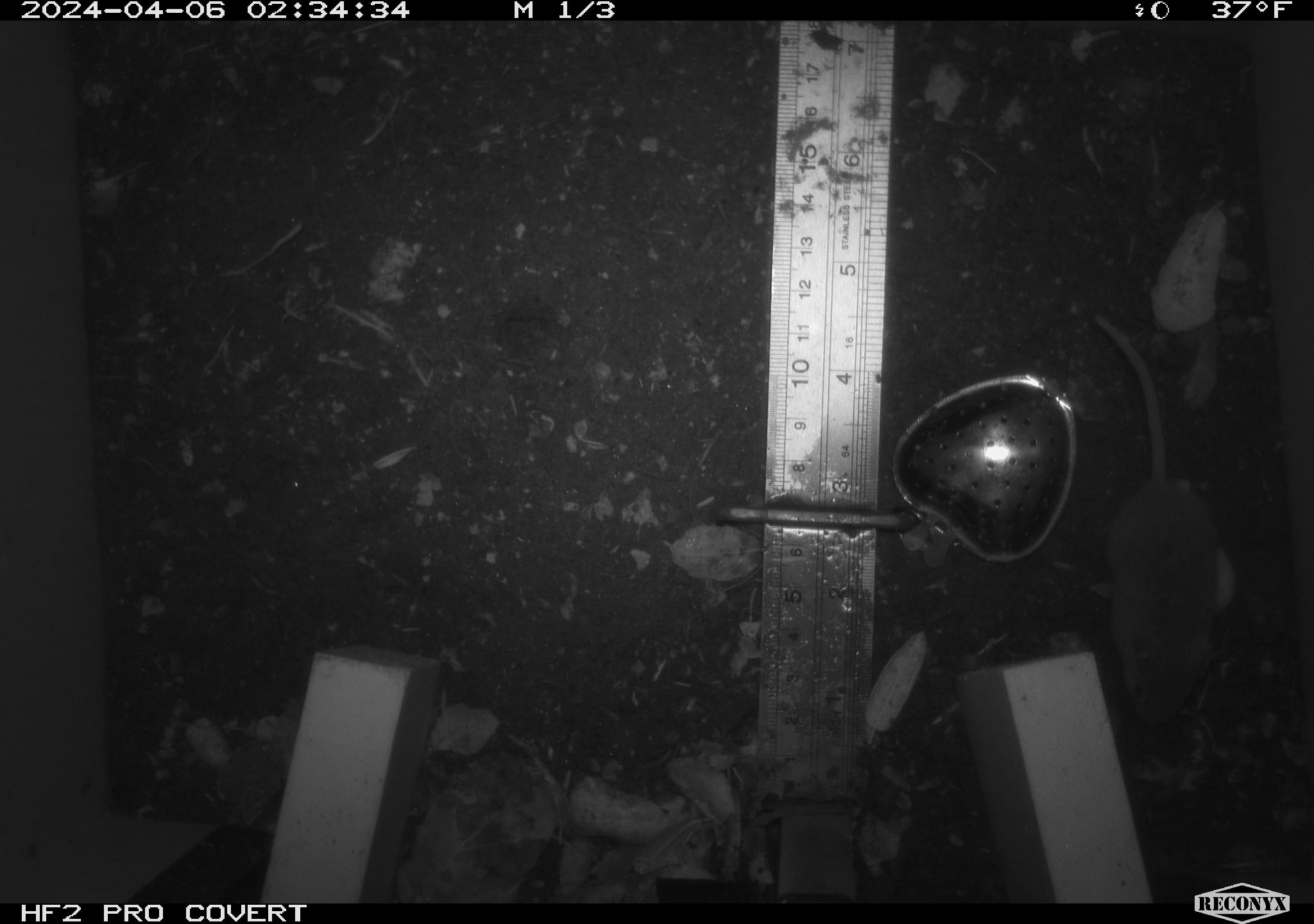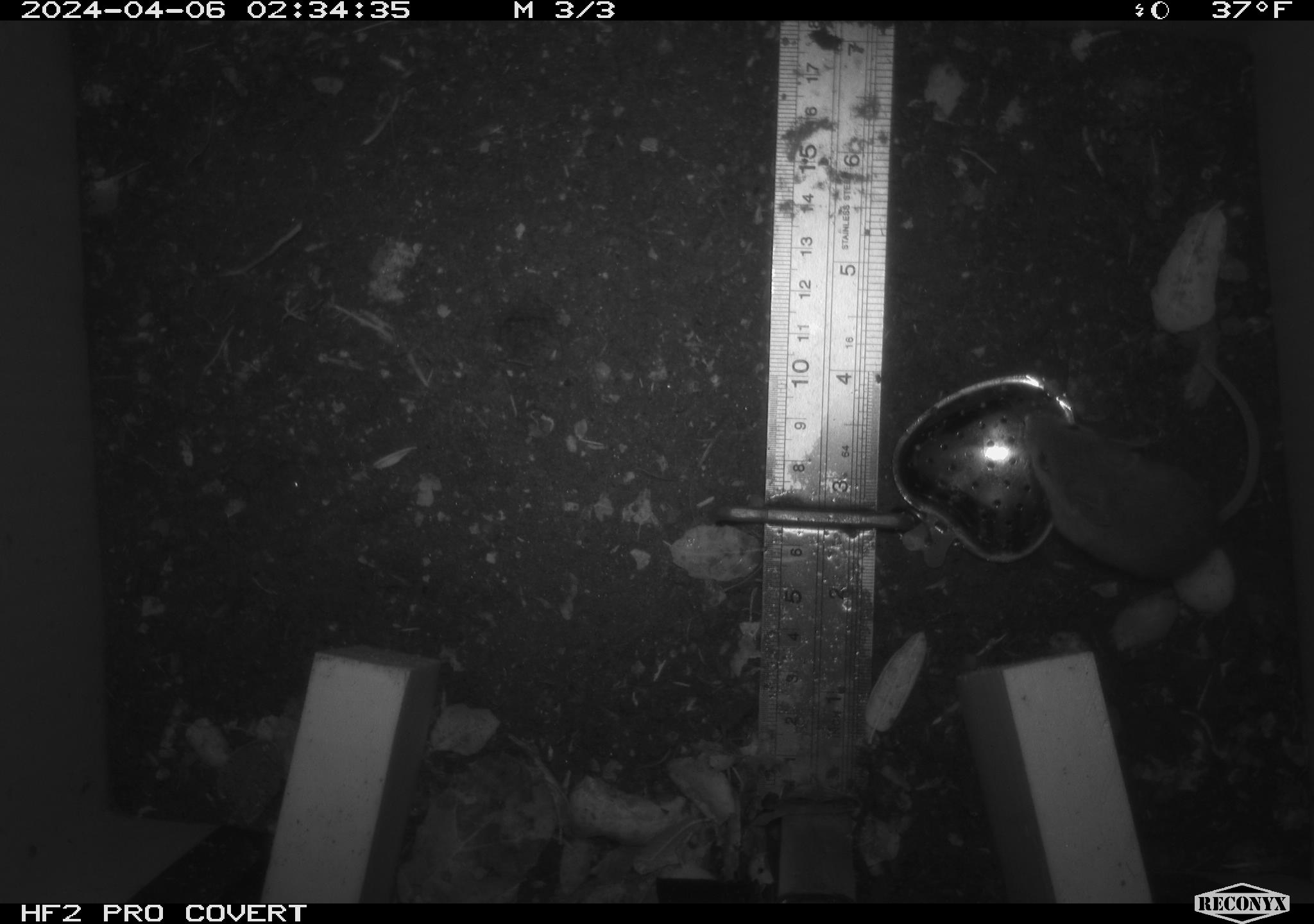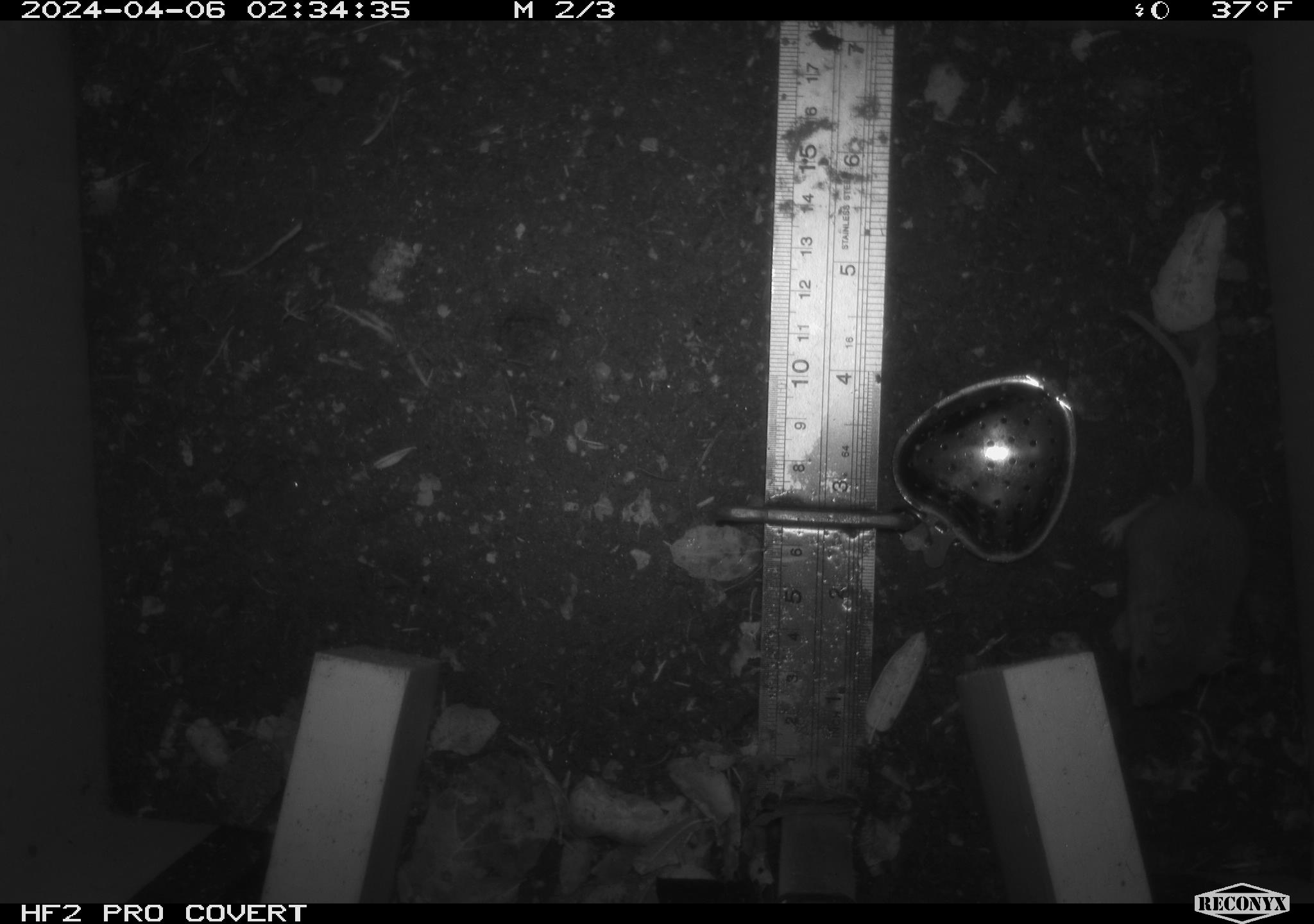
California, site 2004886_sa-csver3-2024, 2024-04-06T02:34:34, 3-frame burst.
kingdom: Animalia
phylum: Chordata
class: Mammalia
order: Rodentia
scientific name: Rodentia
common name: rodent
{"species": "rodent (Rodentia)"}